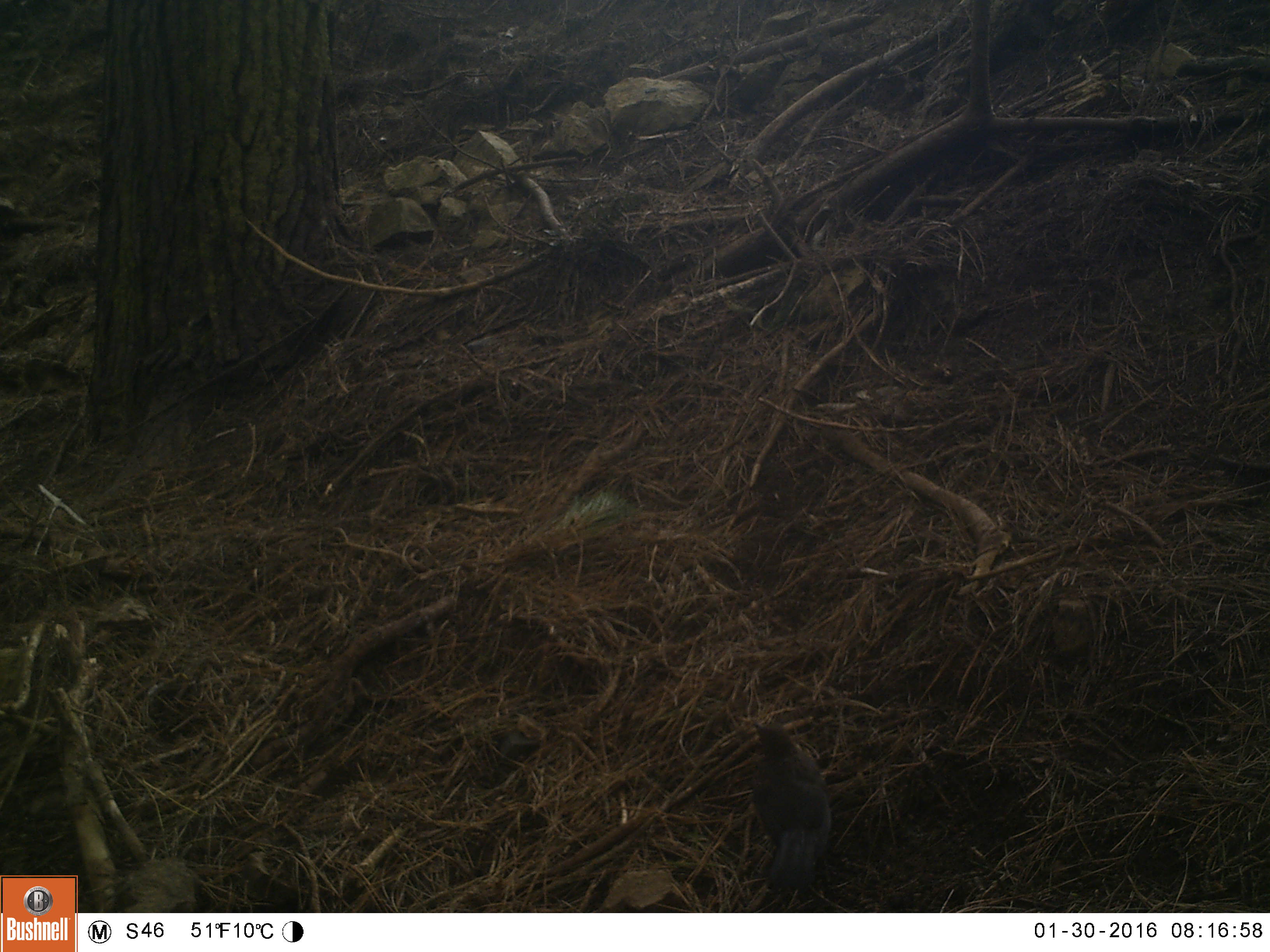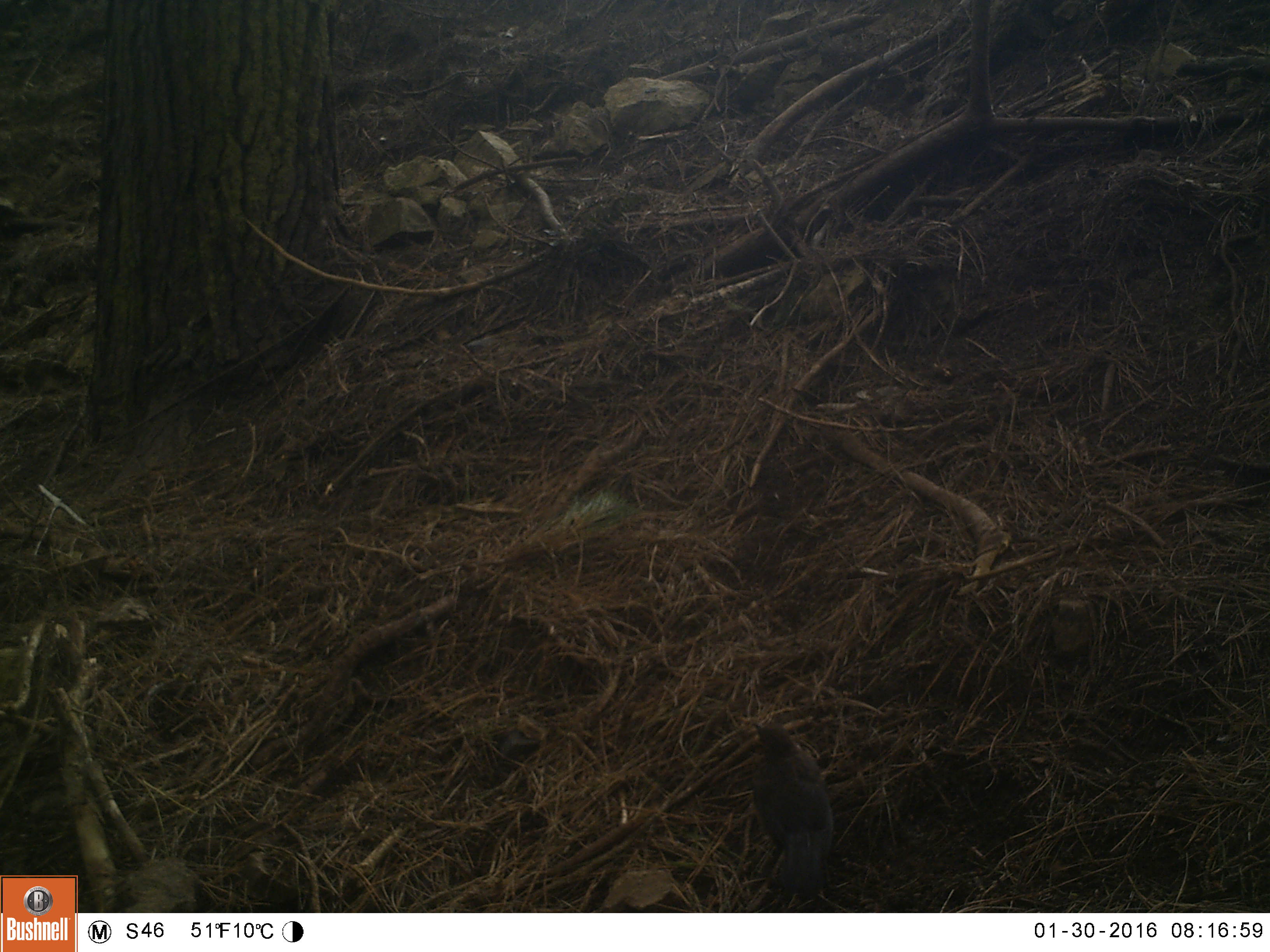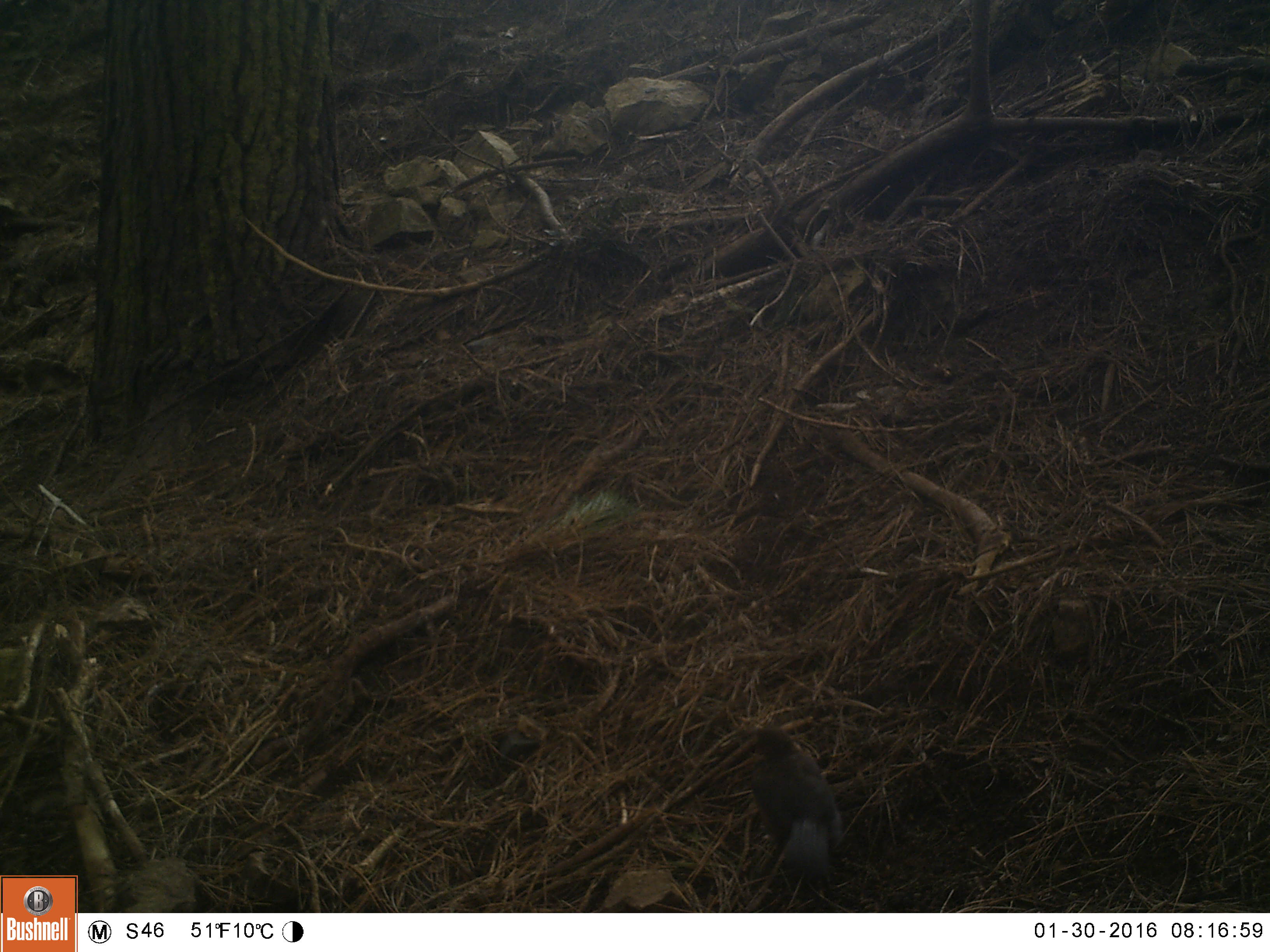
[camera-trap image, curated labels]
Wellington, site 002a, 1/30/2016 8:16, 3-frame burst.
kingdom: Animalia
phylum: Chordata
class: Aves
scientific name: Aves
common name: bird